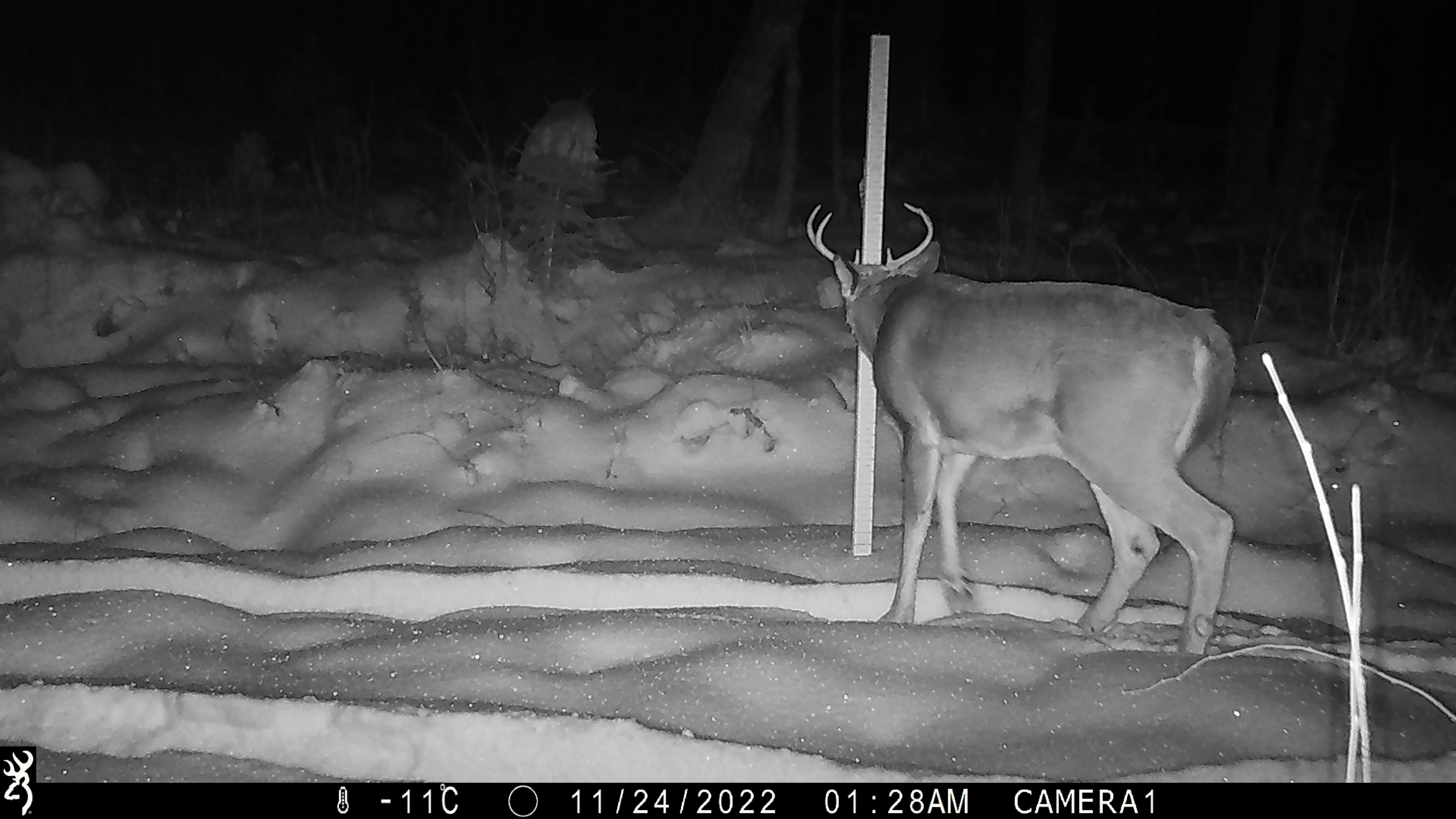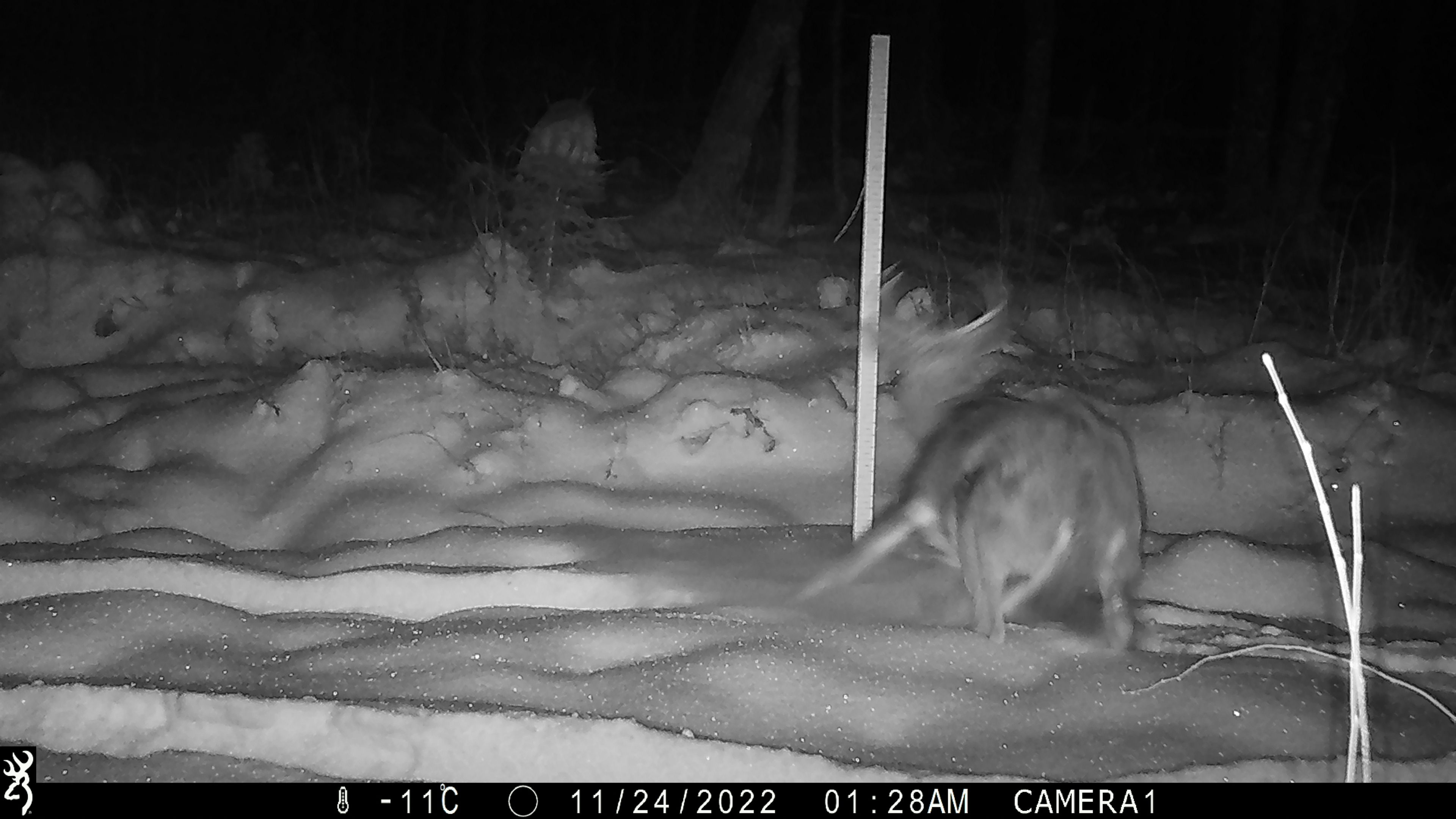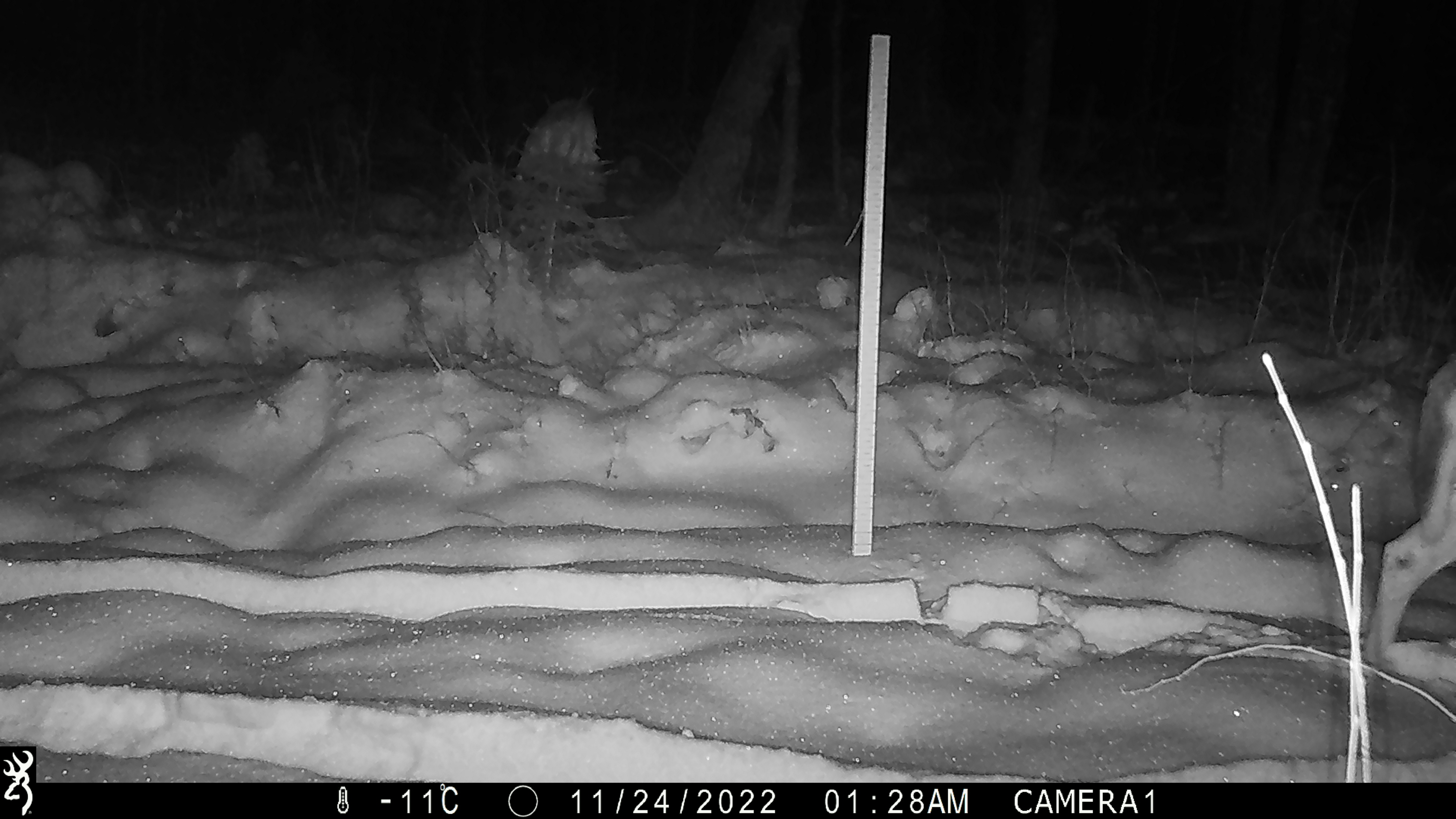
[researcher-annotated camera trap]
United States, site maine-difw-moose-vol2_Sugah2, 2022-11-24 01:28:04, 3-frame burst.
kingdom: Animalia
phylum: Chordata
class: Mammalia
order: Artiodactyla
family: Cervidae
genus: Odocoileus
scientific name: Odocoileus virginianus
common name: white-tailed deer